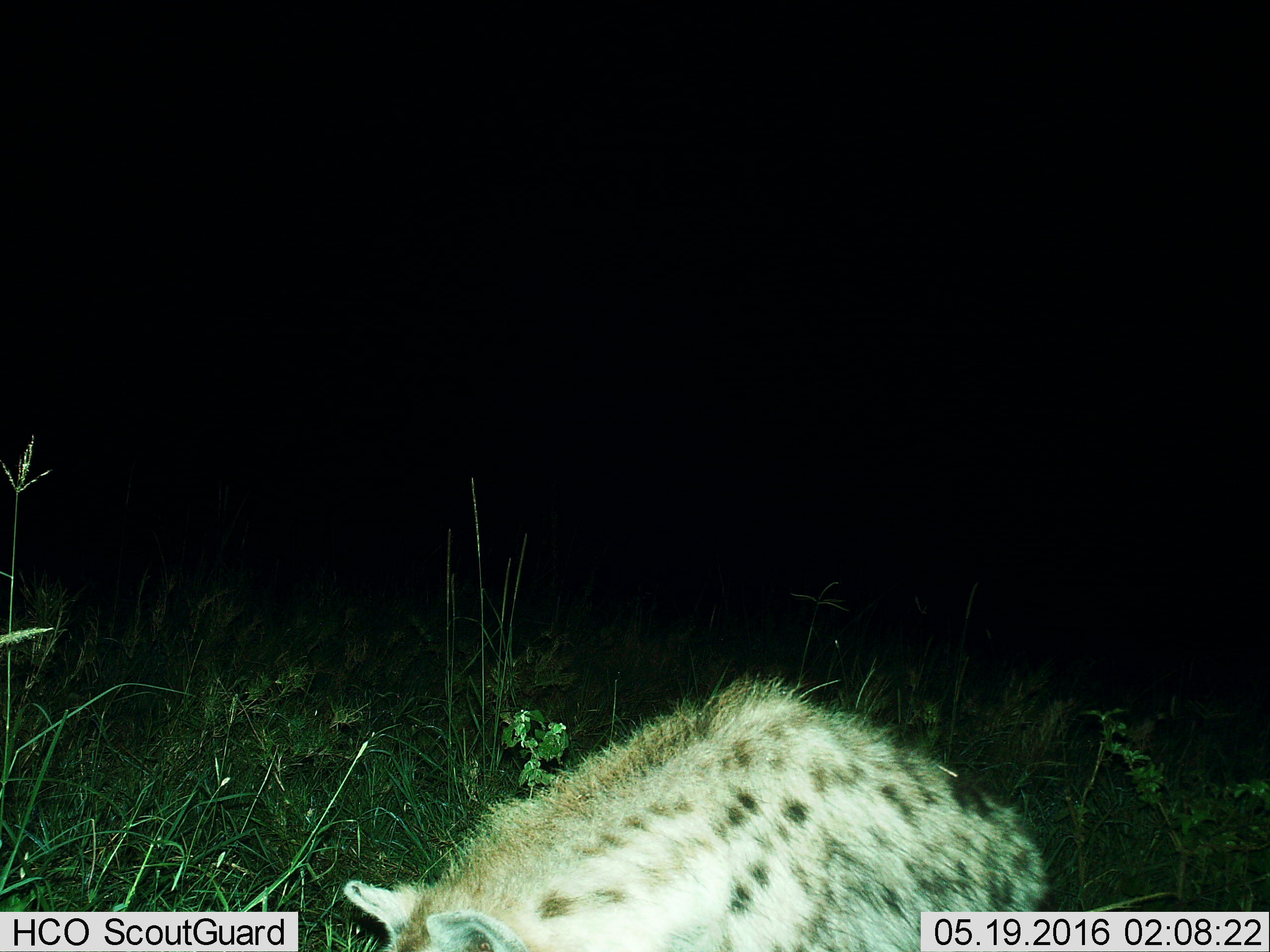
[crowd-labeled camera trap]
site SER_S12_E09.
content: unidentified animal